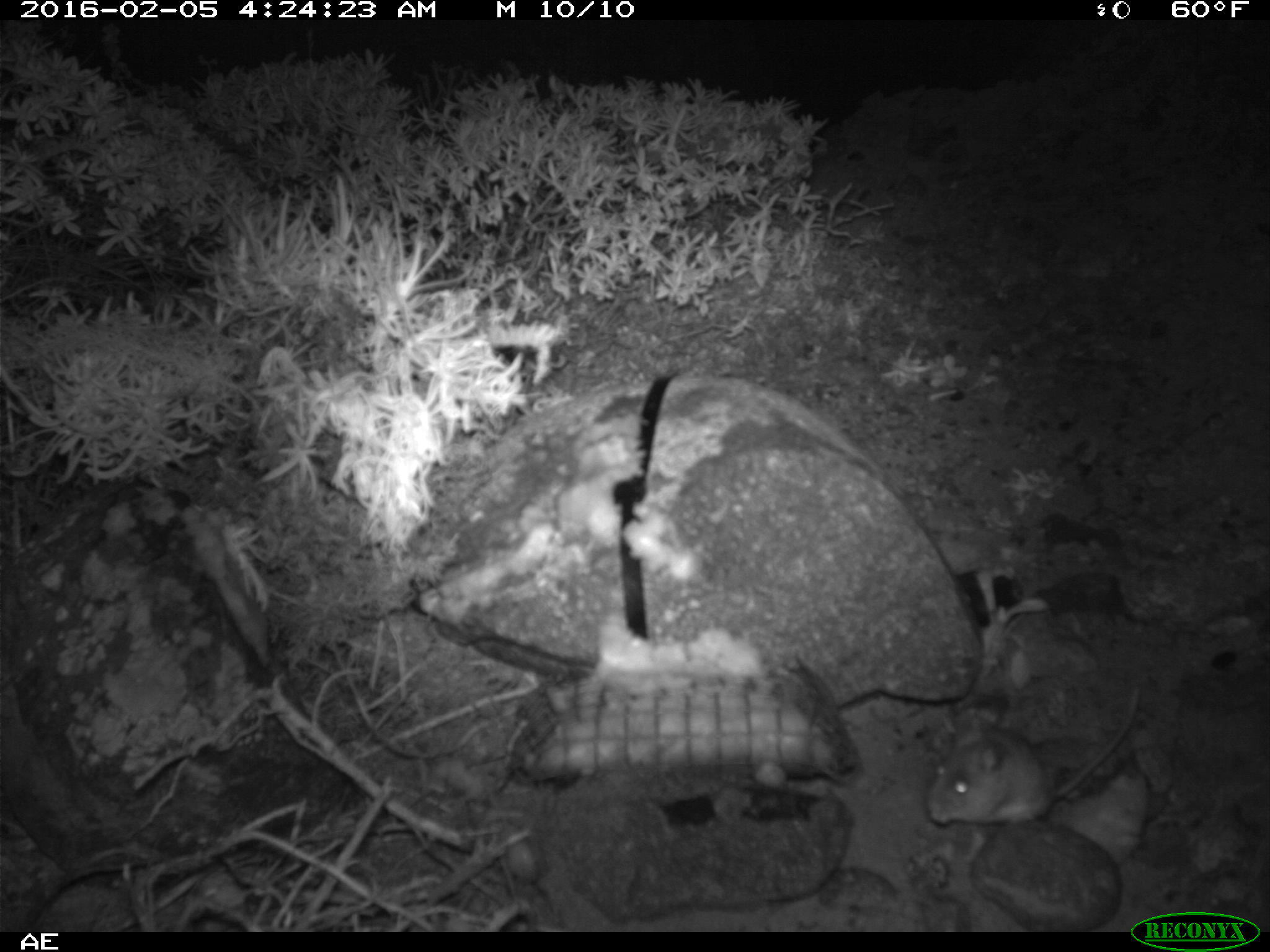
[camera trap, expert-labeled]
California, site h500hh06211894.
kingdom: Animalia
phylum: Chordata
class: Mammalia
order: Rodentia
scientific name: Rodentia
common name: rodent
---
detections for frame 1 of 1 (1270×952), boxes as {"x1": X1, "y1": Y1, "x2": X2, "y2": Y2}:
rodent: {"x1": 926, "y1": 686, "x2": 1140, "y2": 826}